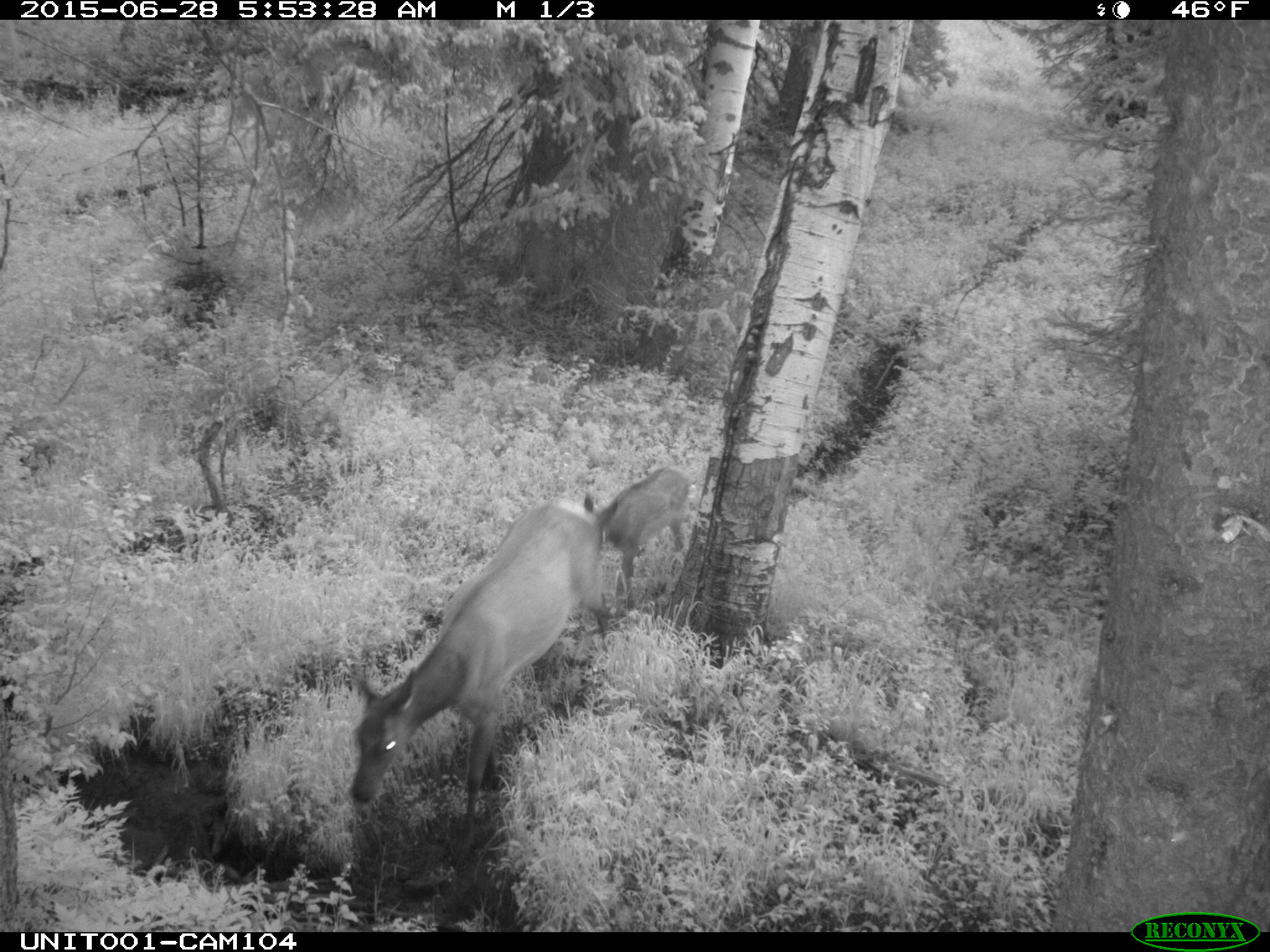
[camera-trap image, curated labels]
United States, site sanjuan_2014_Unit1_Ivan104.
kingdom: Animalia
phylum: Chordata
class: Mammalia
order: Artiodactyla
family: Cervidae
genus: Cervus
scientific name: Cervus elaphus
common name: red deer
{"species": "Cervus elaphus (red deer)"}